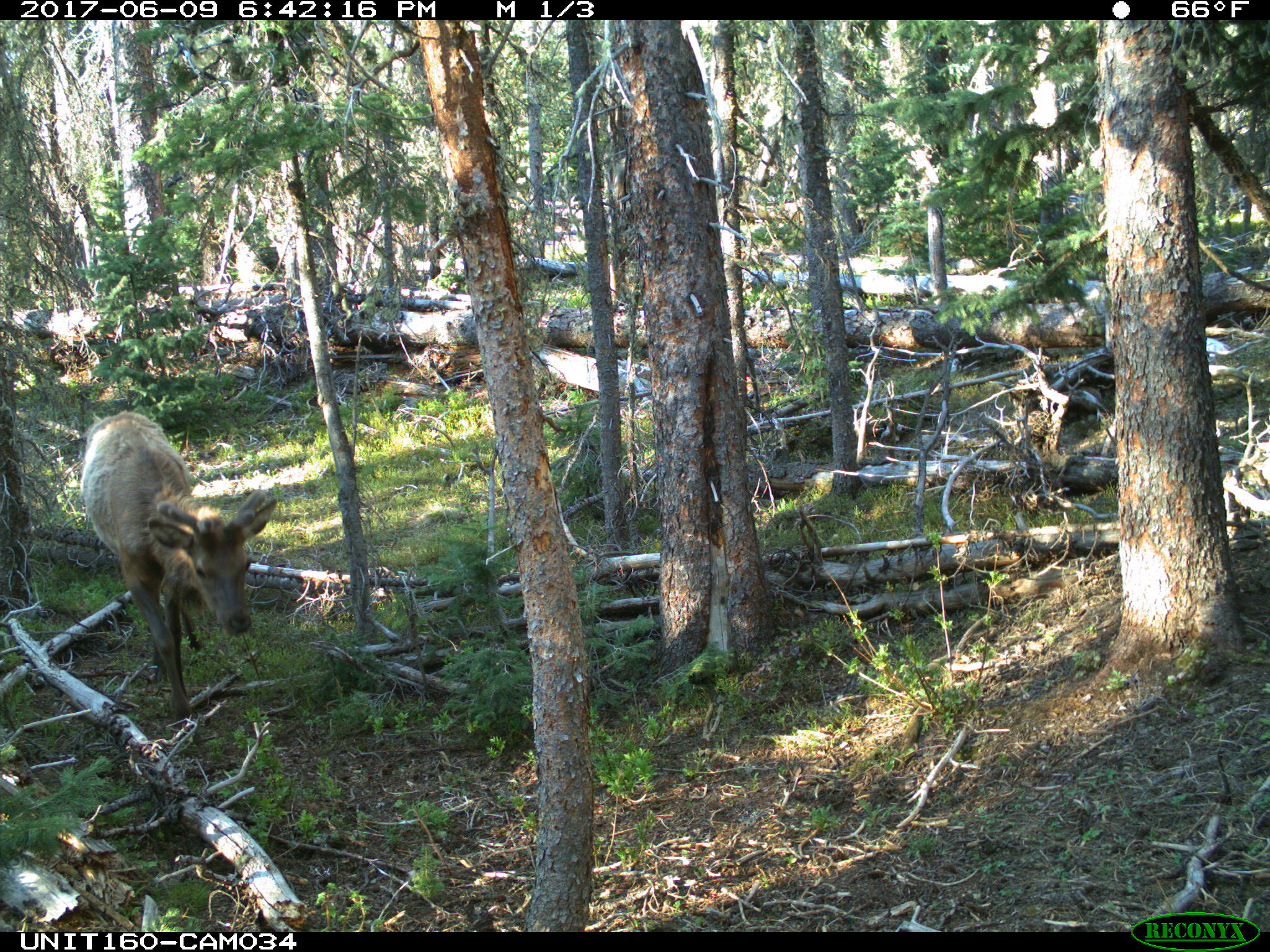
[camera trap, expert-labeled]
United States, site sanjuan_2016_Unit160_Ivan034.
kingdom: Animalia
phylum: Chordata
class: Mammalia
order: Artiodactyla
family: Cervidae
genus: Cervus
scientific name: Cervus elaphus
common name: red deer